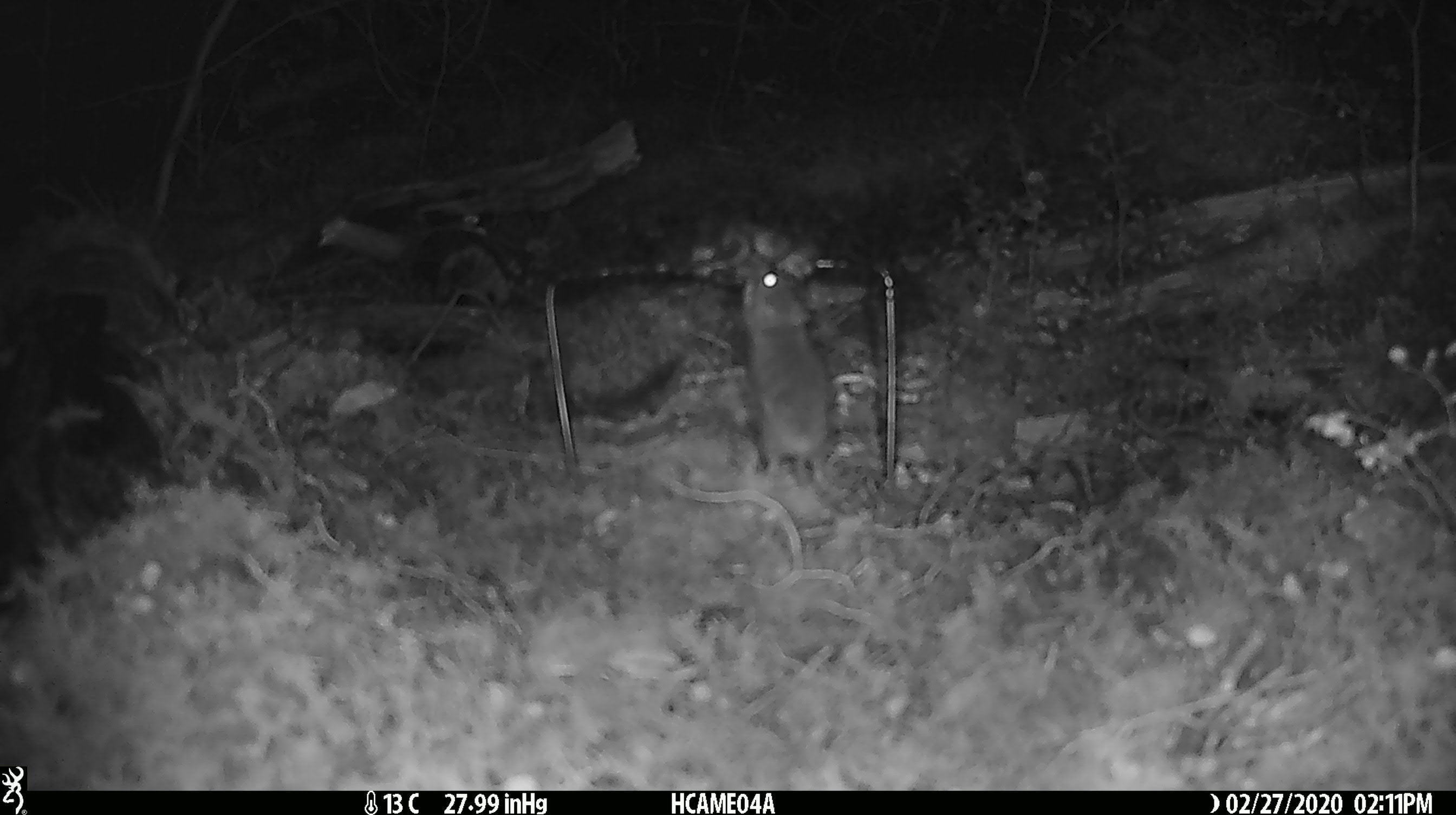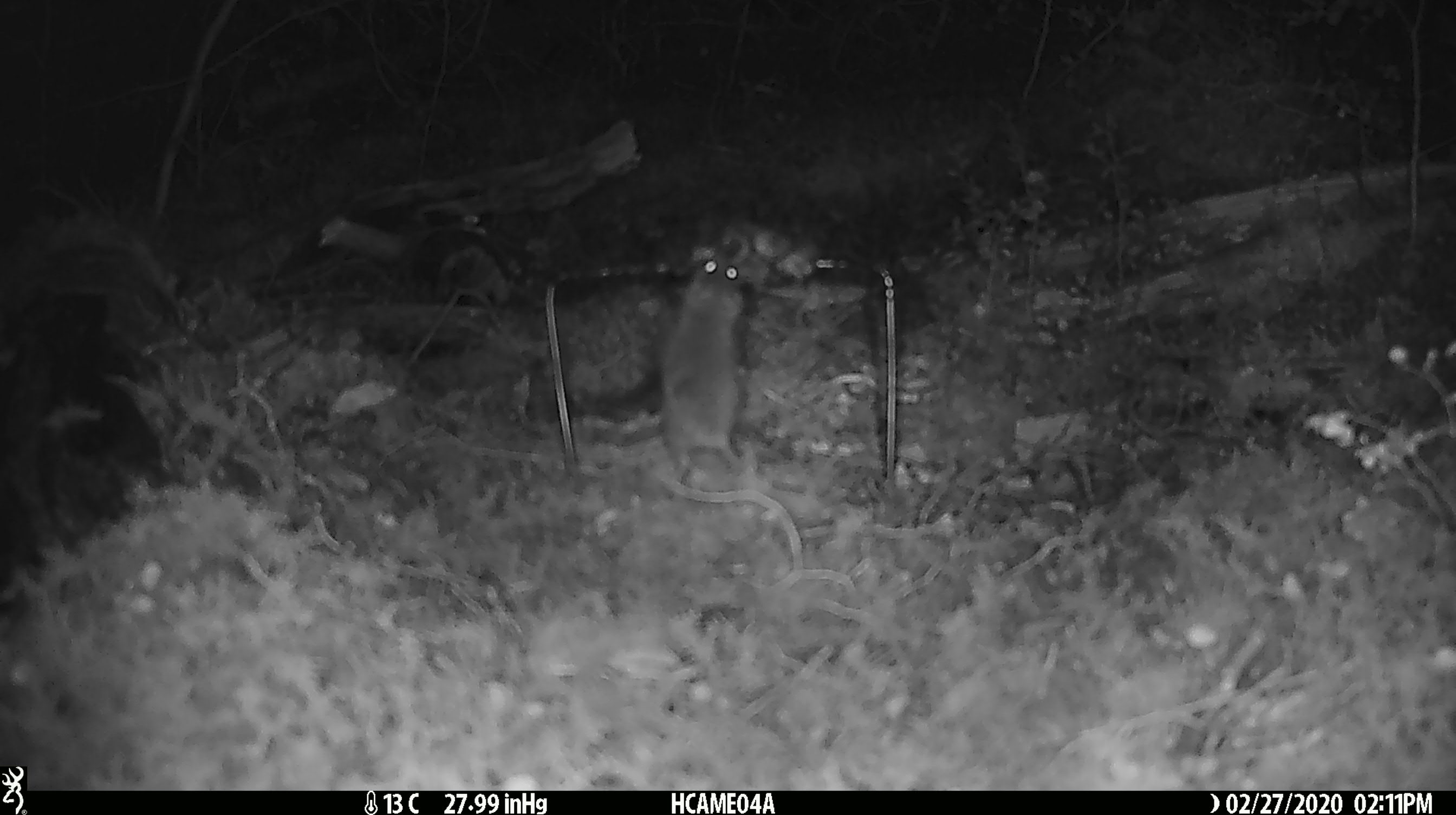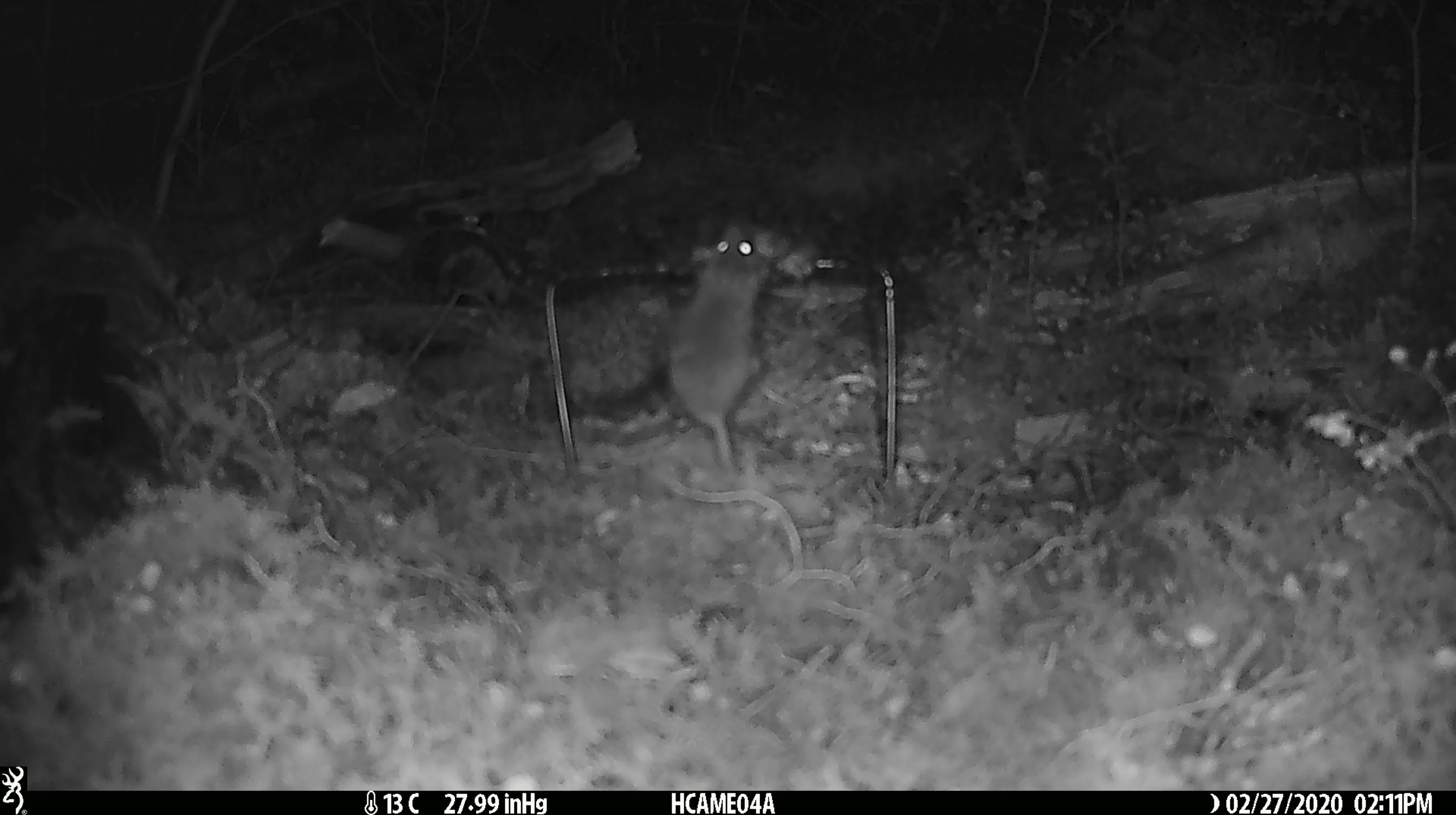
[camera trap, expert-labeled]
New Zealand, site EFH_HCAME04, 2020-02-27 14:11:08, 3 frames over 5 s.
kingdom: Animalia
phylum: Chordata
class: Mammalia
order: Rodentia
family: Muridae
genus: Mus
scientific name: Mus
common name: mouse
Mouse (Mus).